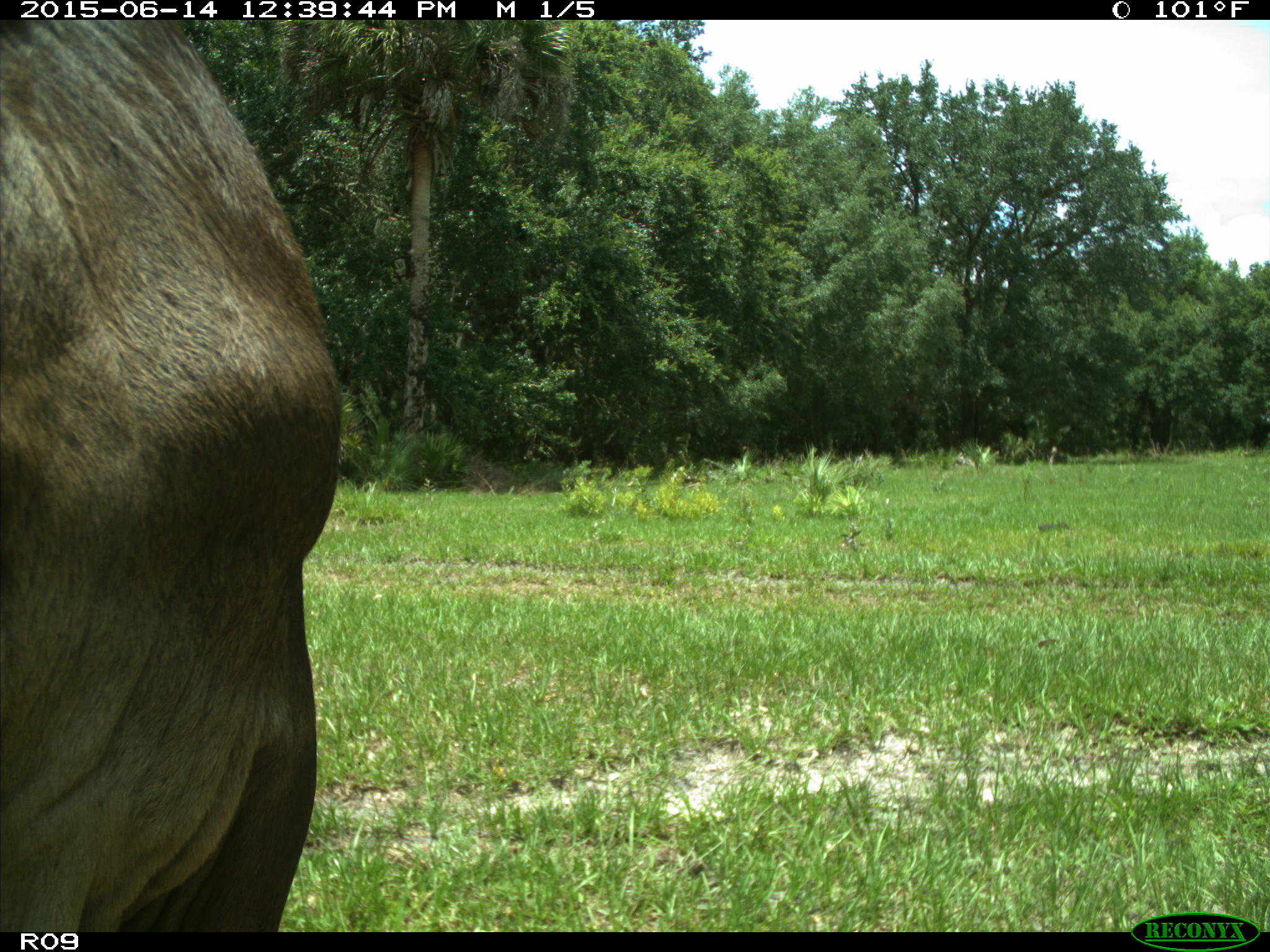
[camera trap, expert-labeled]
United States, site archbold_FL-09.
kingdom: Animalia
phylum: Chordata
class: Mammalia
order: Artiodactyla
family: Bovidae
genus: Bos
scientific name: Bos taurus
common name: domestic cow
Bos taurus (domestic cow).